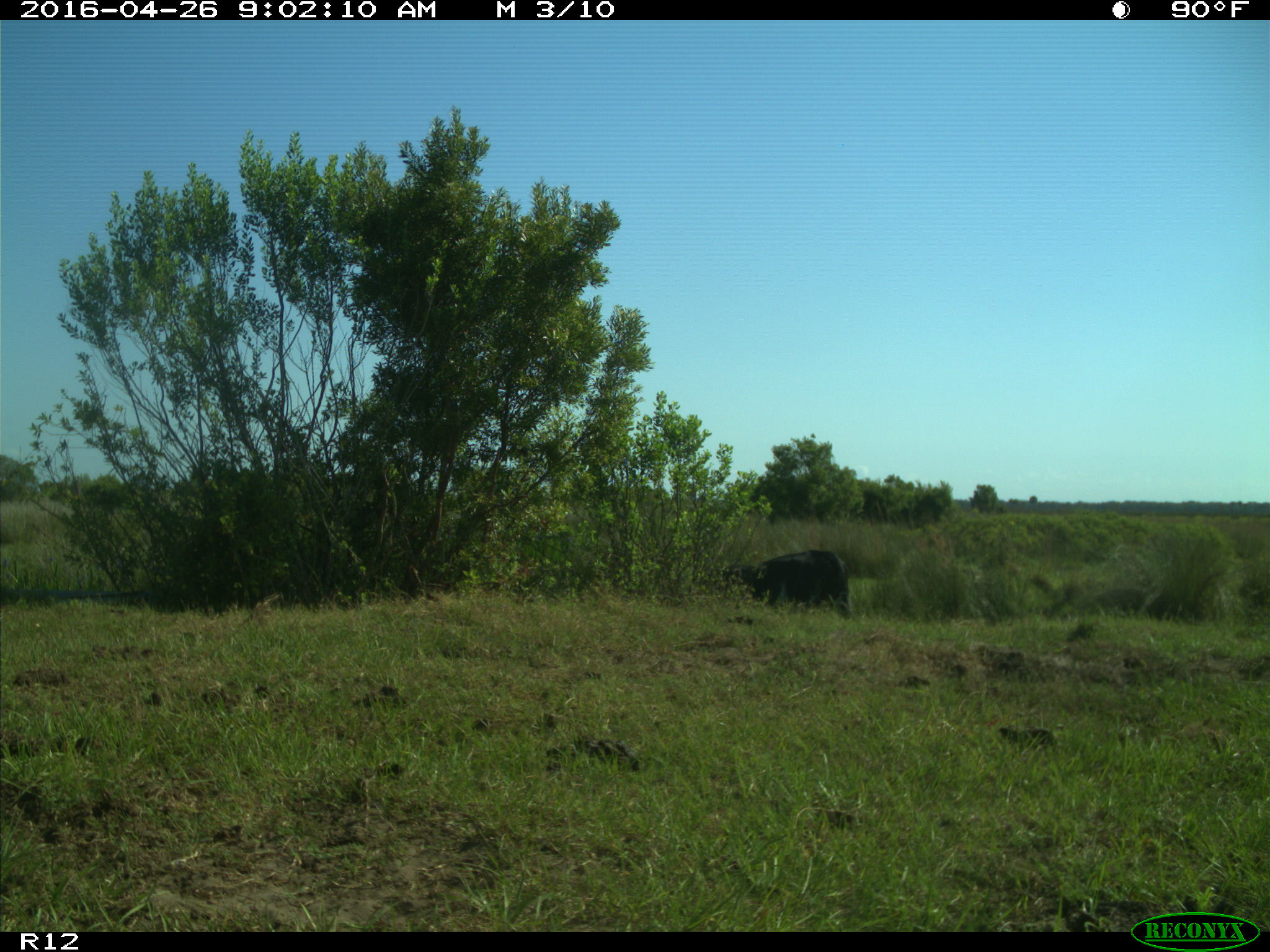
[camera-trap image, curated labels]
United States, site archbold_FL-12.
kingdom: Animalia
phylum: Chordata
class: Mammalia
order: Artiodactyla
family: Bovidae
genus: Bos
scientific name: Bos taurus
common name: domestic cow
Bos taurus (domestic cow).